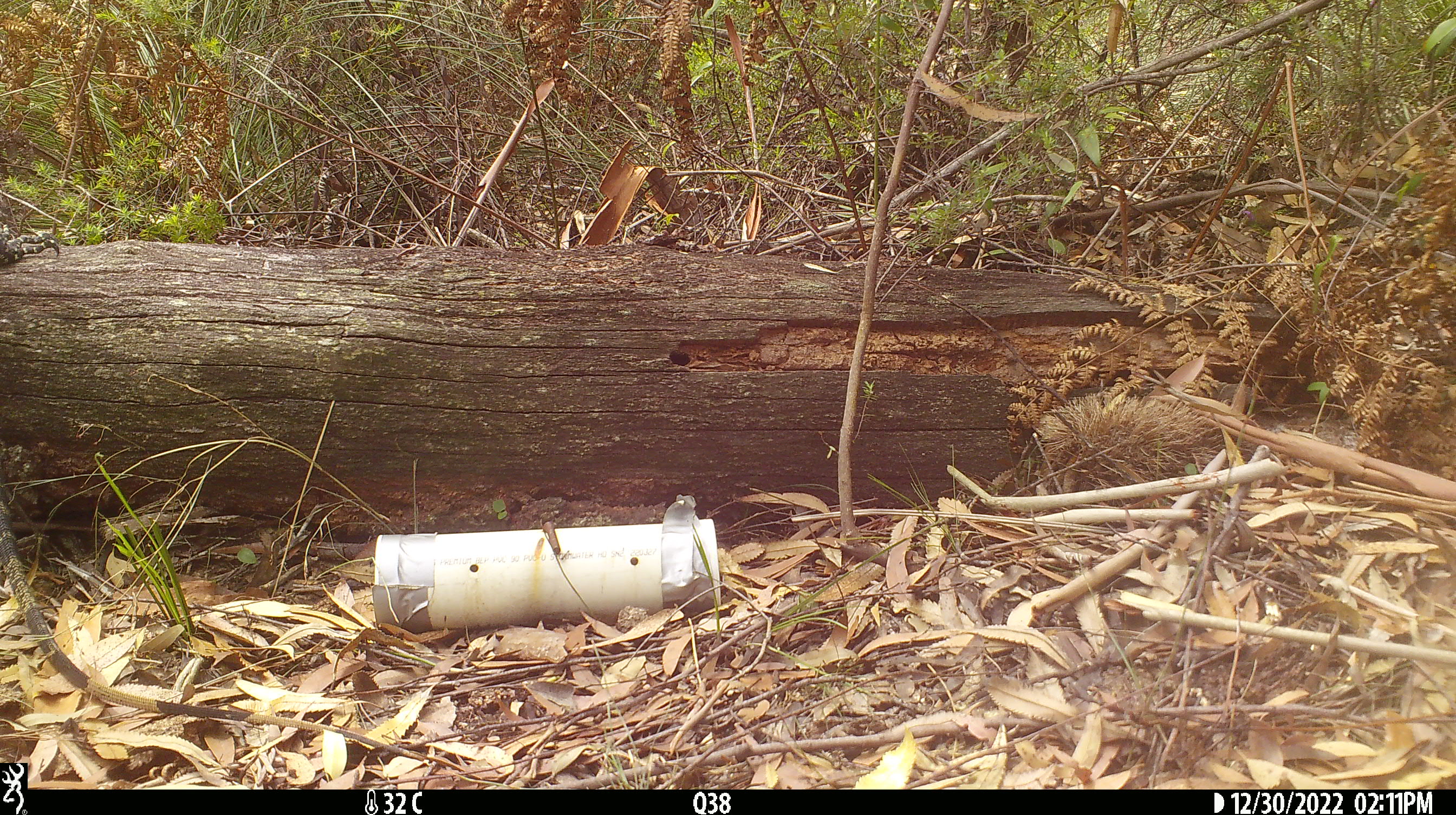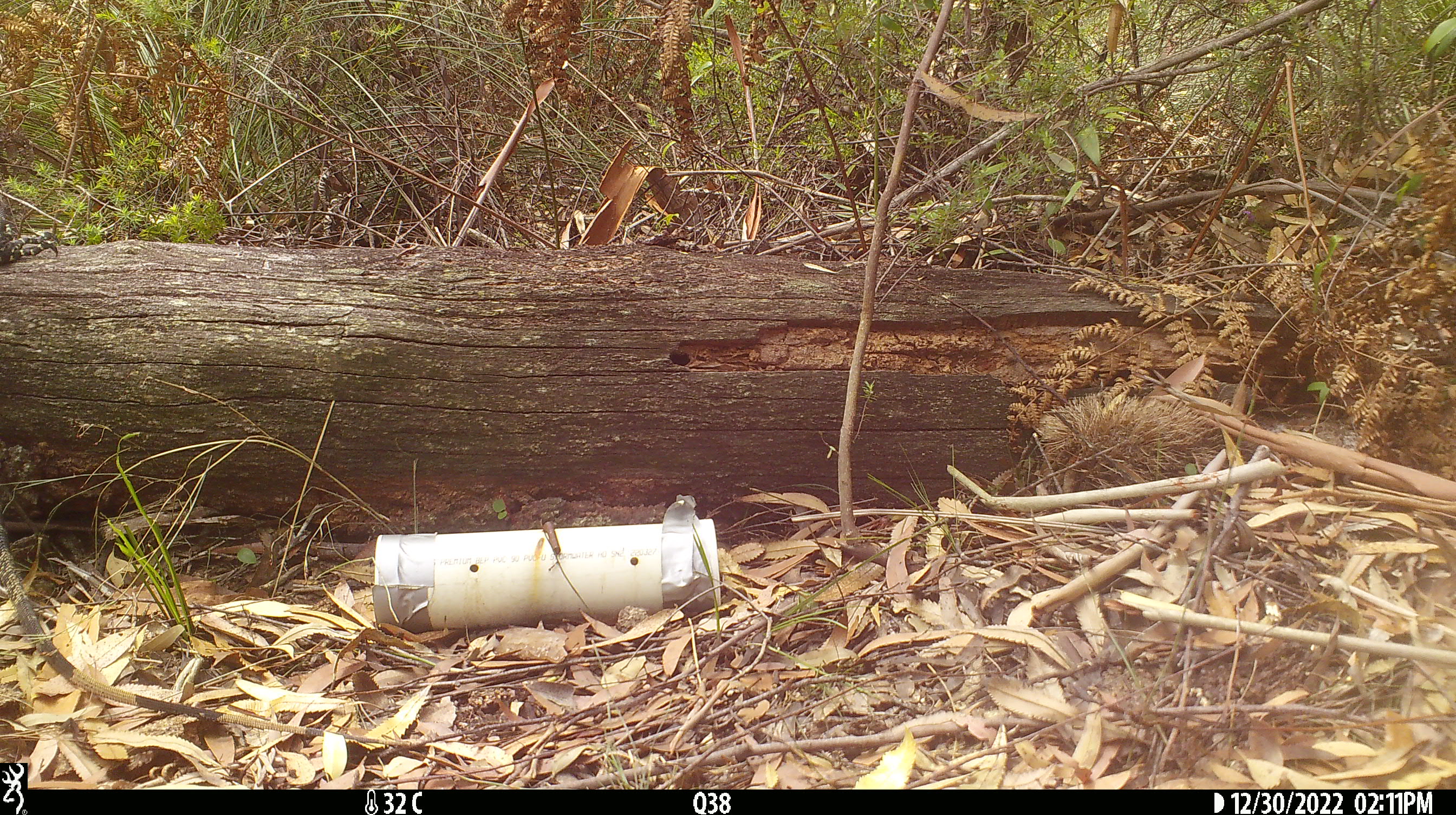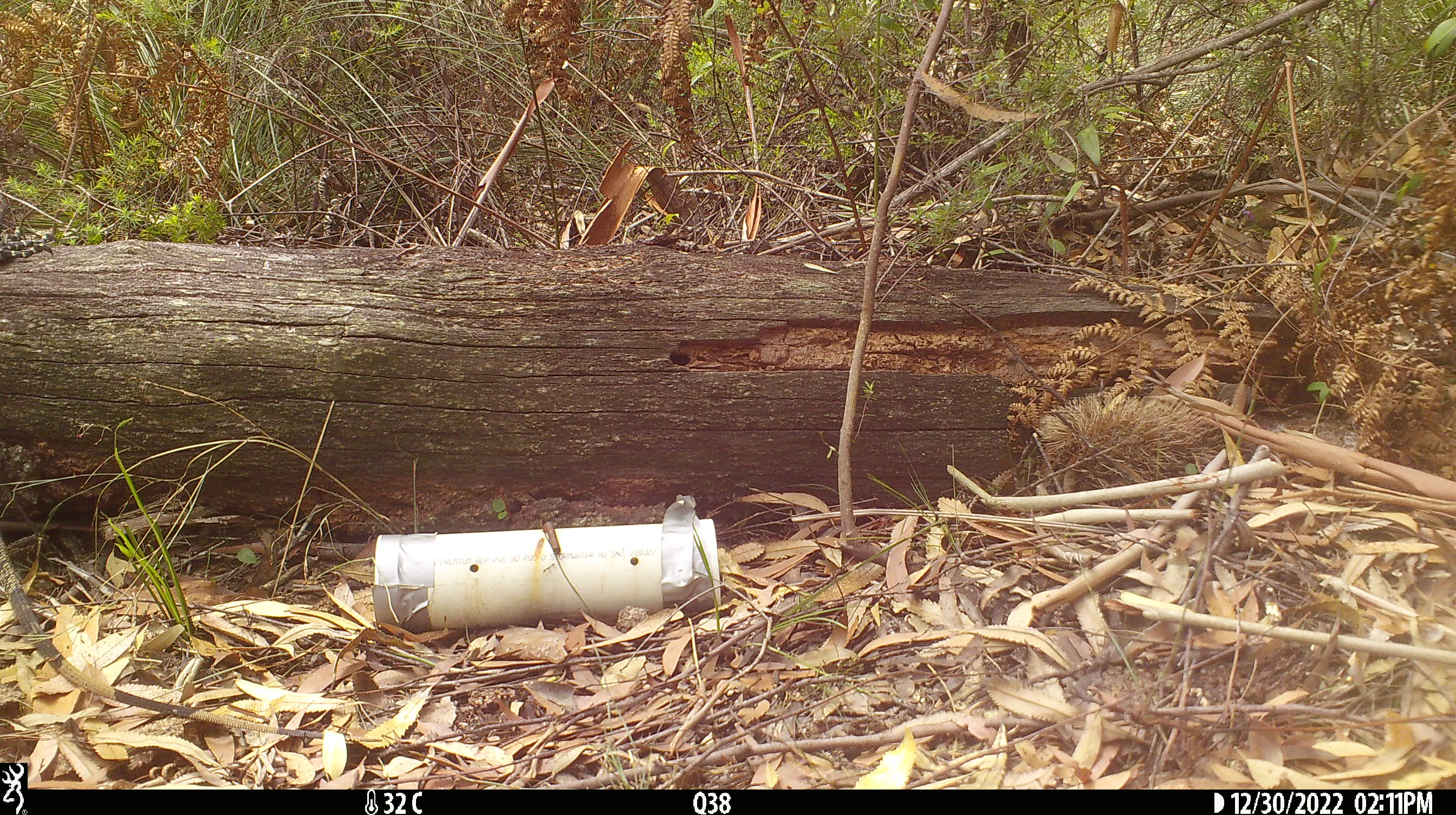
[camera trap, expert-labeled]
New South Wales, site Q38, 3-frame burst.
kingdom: Animalia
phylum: Chordata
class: Reptilia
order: Squamata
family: Varanidae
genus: Varanus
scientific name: Varanus varius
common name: lace monitor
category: goanna